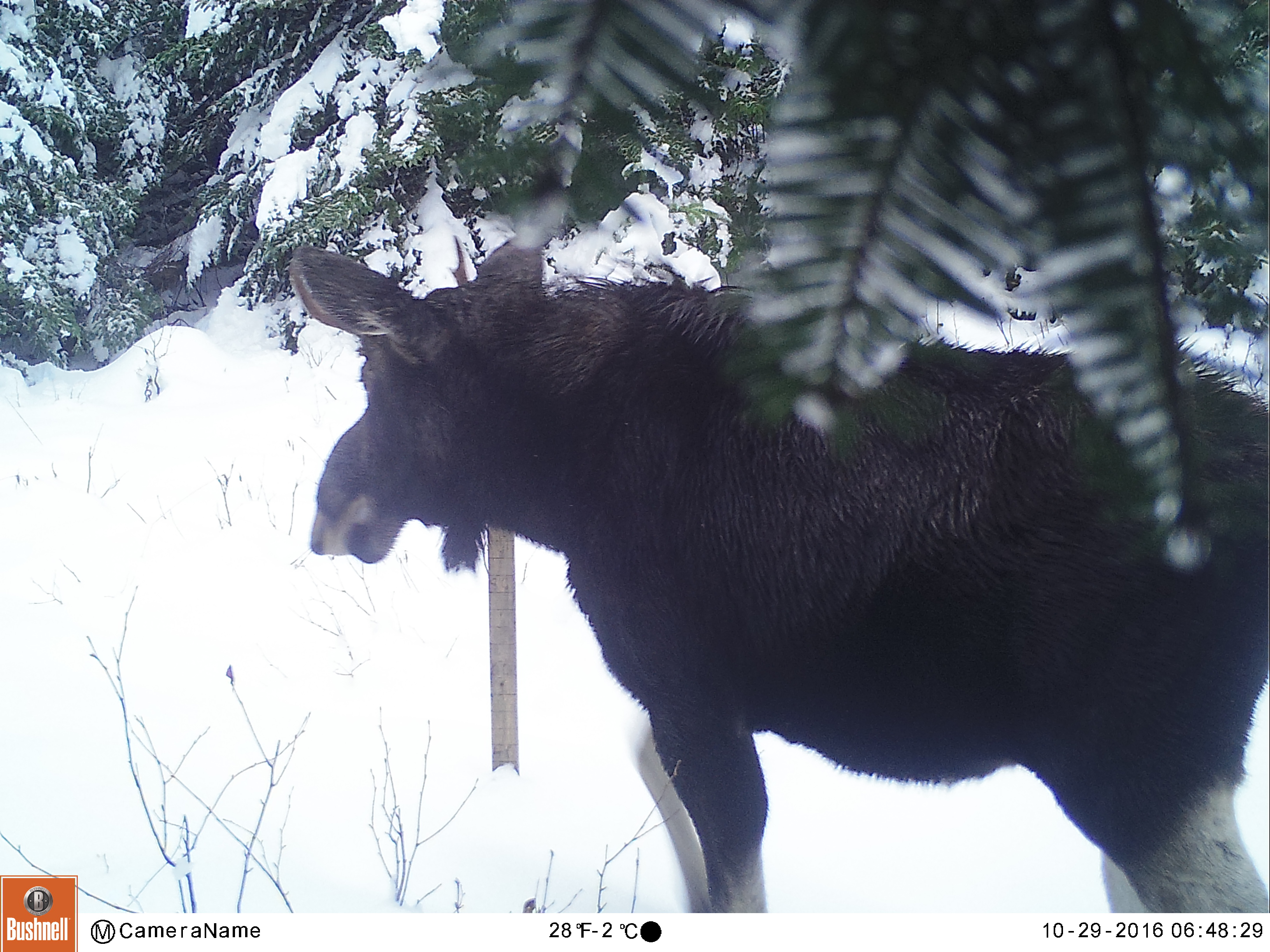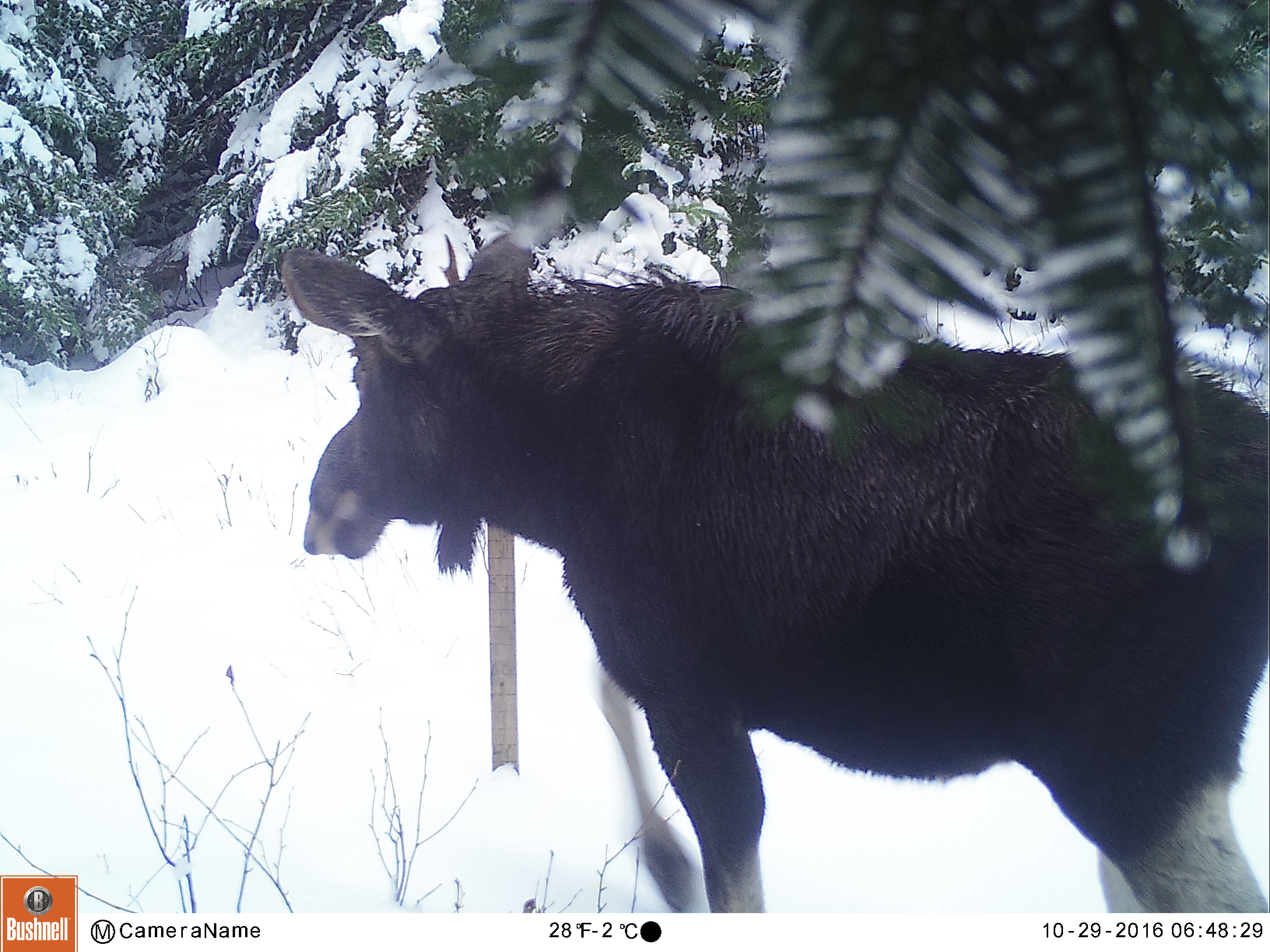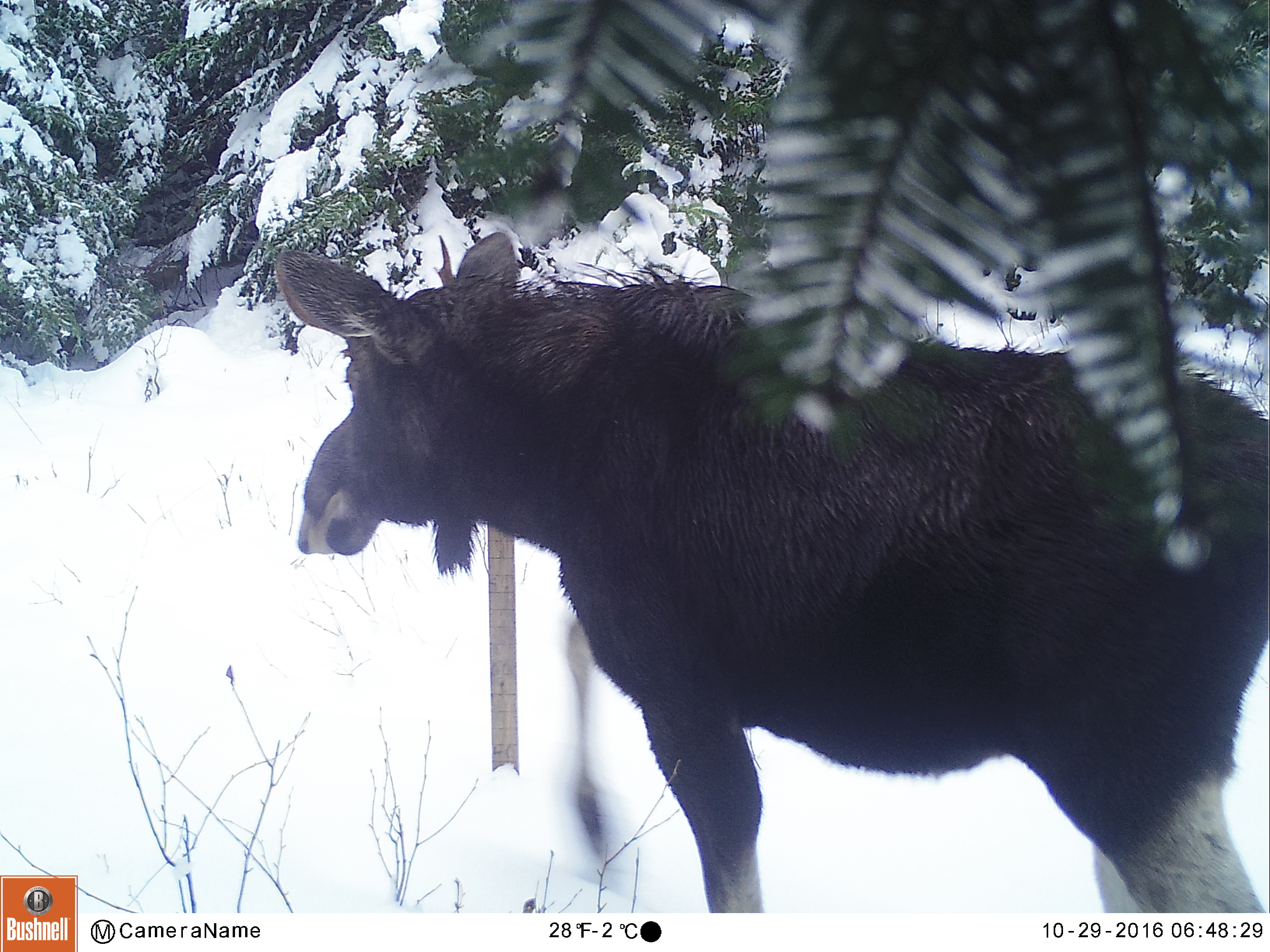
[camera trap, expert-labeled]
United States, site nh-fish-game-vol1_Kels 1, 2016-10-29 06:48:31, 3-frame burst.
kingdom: Animalia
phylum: Chordata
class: Mammalia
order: Artiodactyla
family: Cervidae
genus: Alces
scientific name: Alces alces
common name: moose